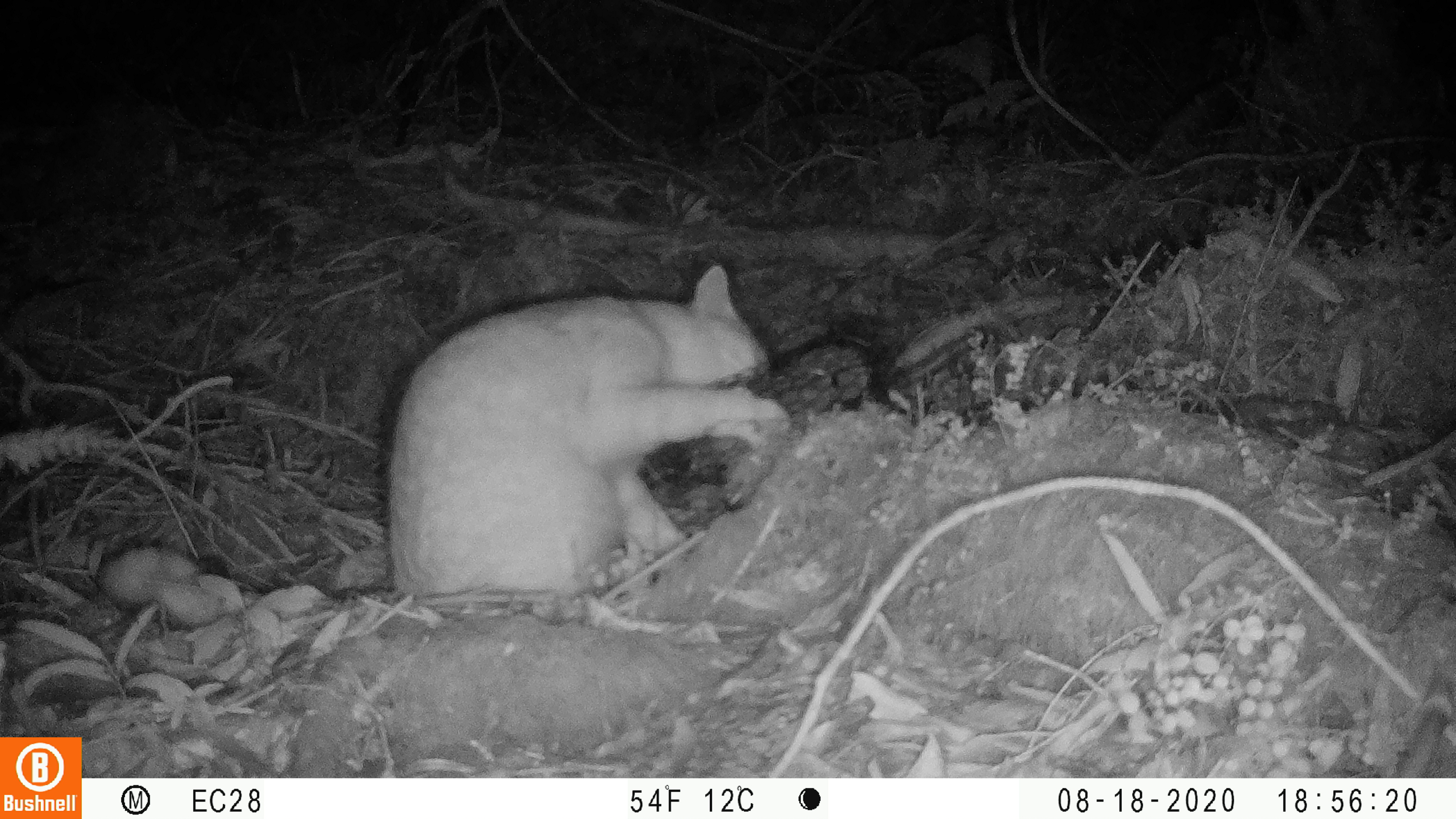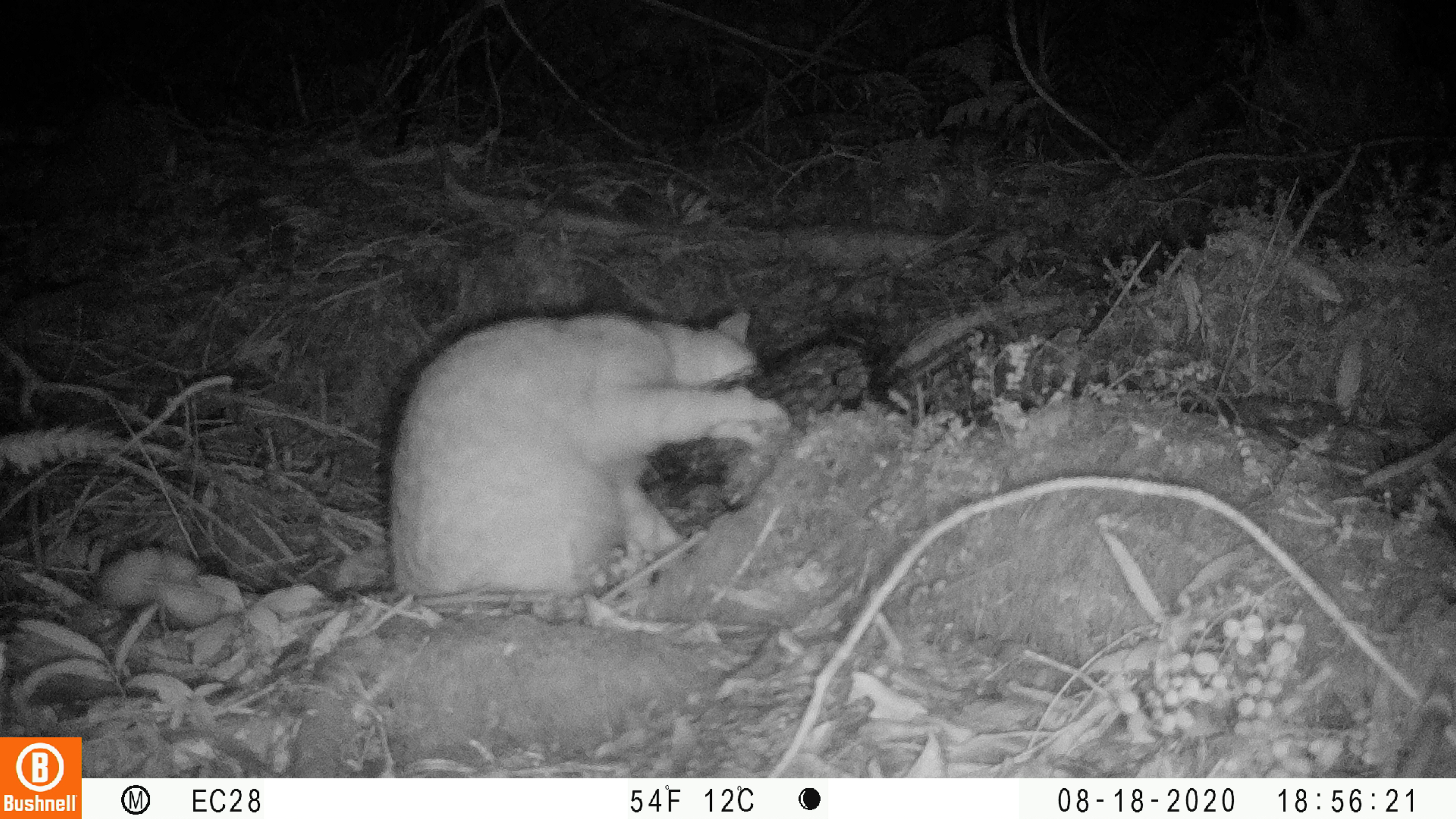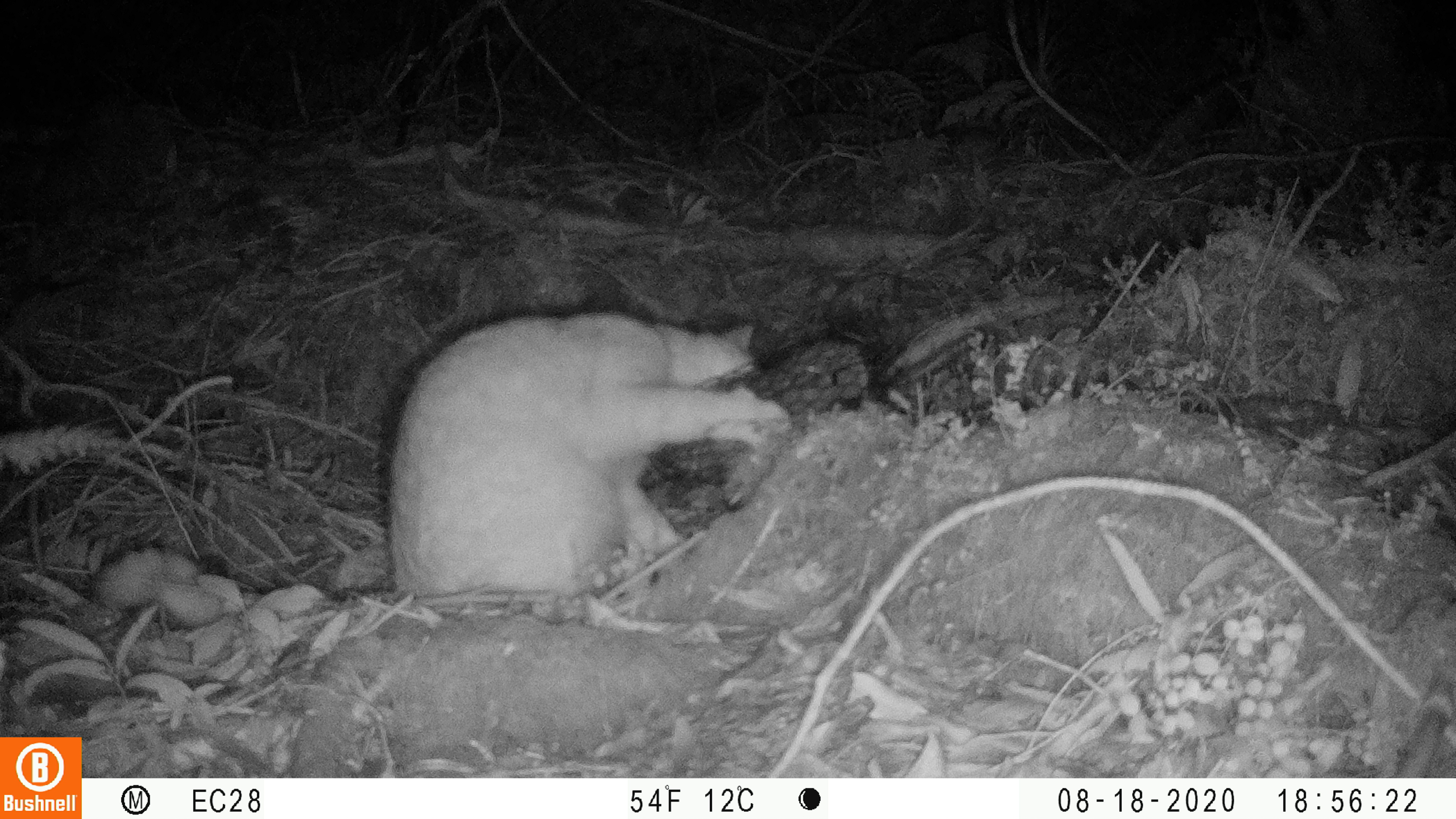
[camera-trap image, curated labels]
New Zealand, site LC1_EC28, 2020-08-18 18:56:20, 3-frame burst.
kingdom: Animalia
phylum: Chordata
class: Mammalia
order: Carnivora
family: Felidae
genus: Felis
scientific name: Felis catus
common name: domestic cat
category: cat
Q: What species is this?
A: Cat (domestic cat) (Felis catus).